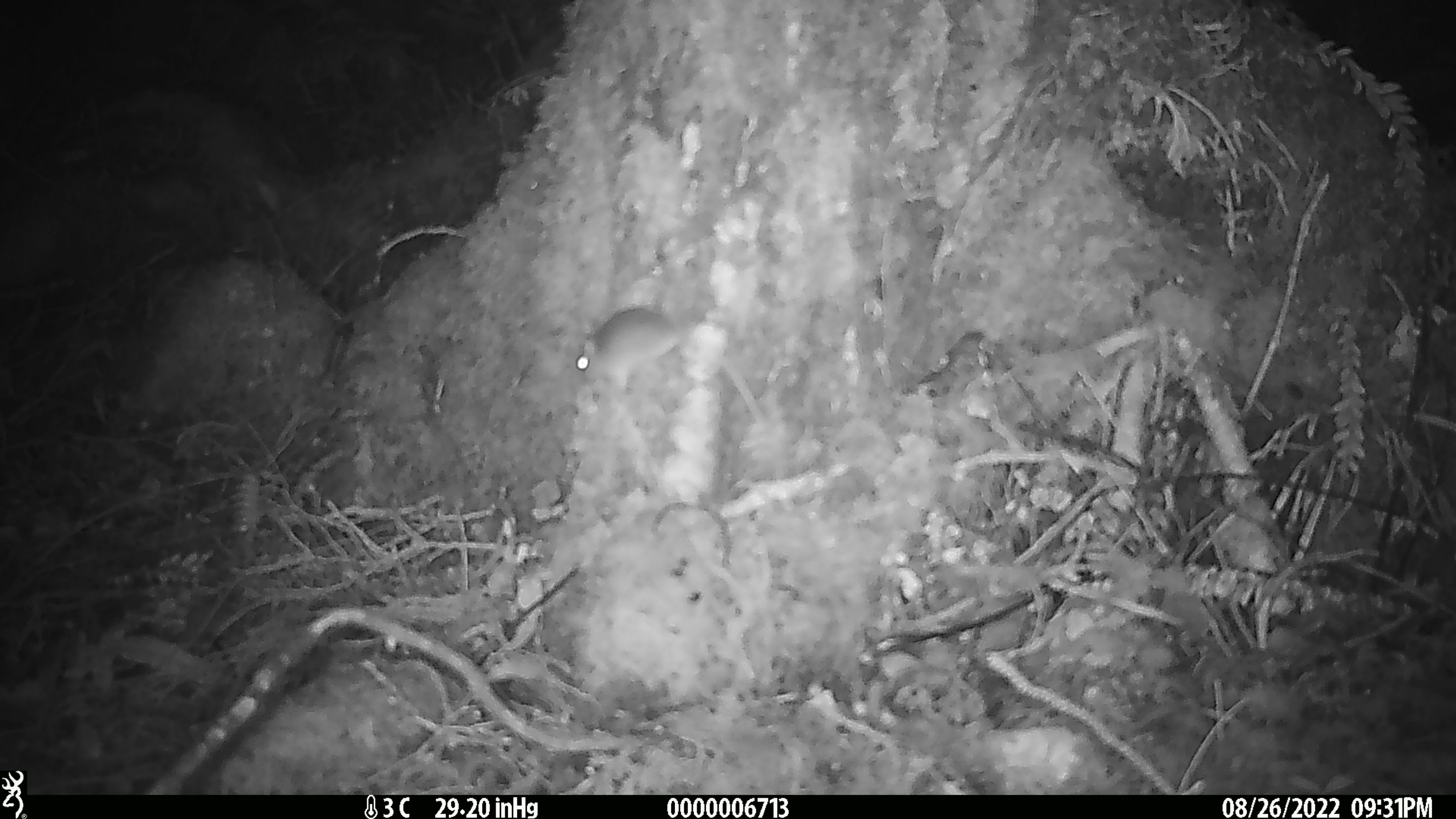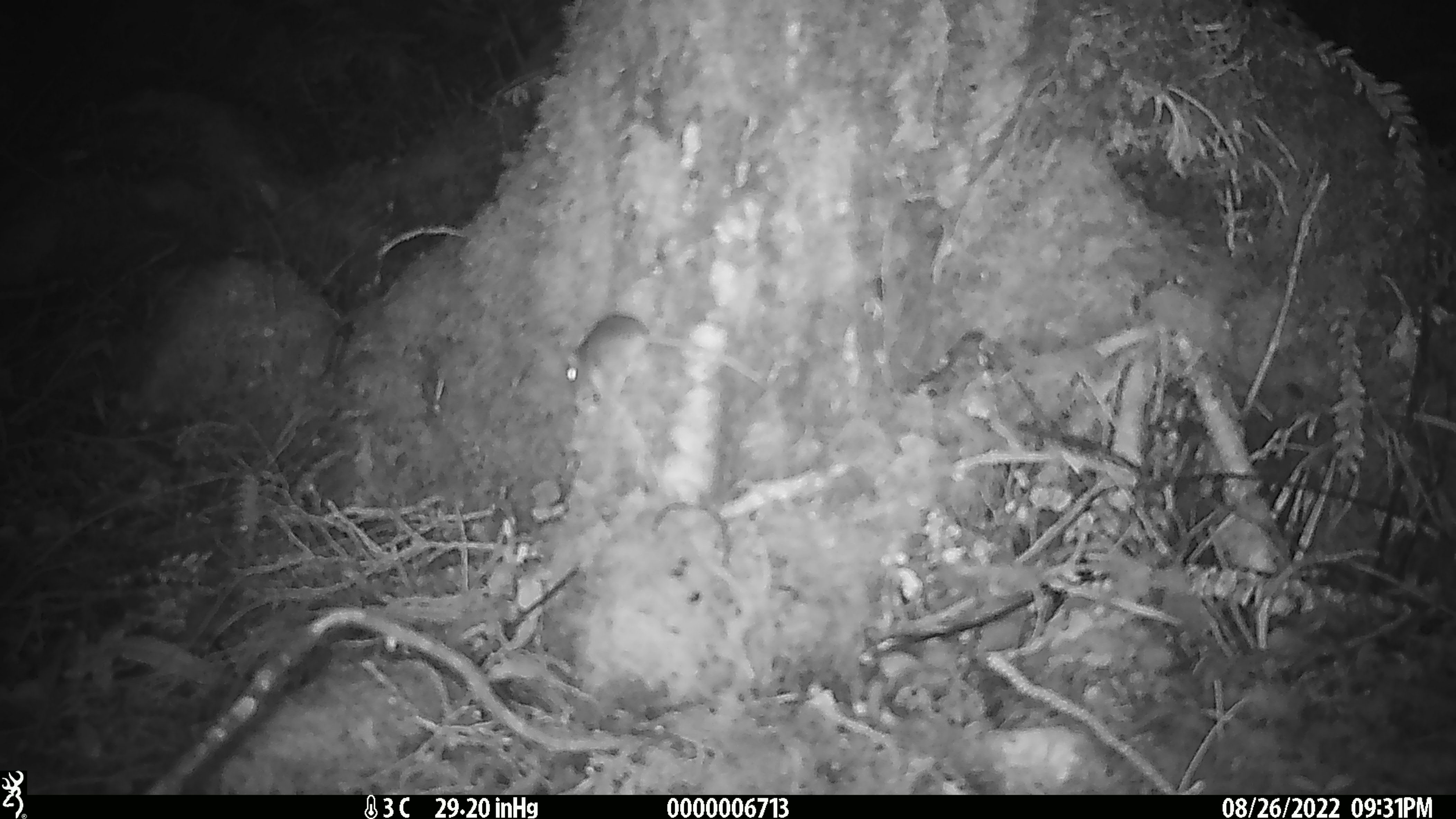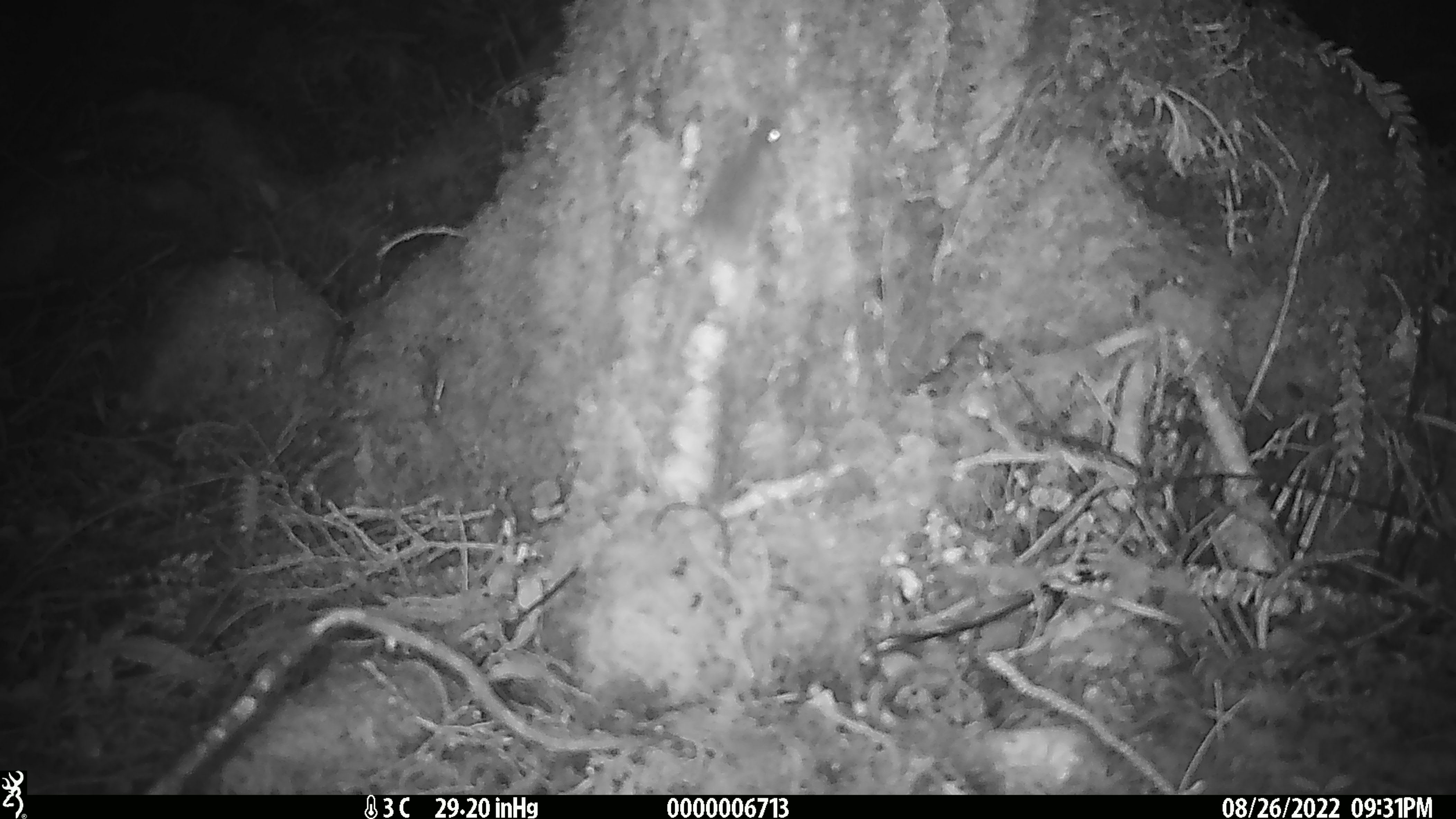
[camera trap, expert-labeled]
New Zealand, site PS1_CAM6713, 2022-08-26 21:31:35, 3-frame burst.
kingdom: Animalia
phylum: Chordata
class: Mammalia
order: Rodentia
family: Muridae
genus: Mus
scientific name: Mus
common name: mouse